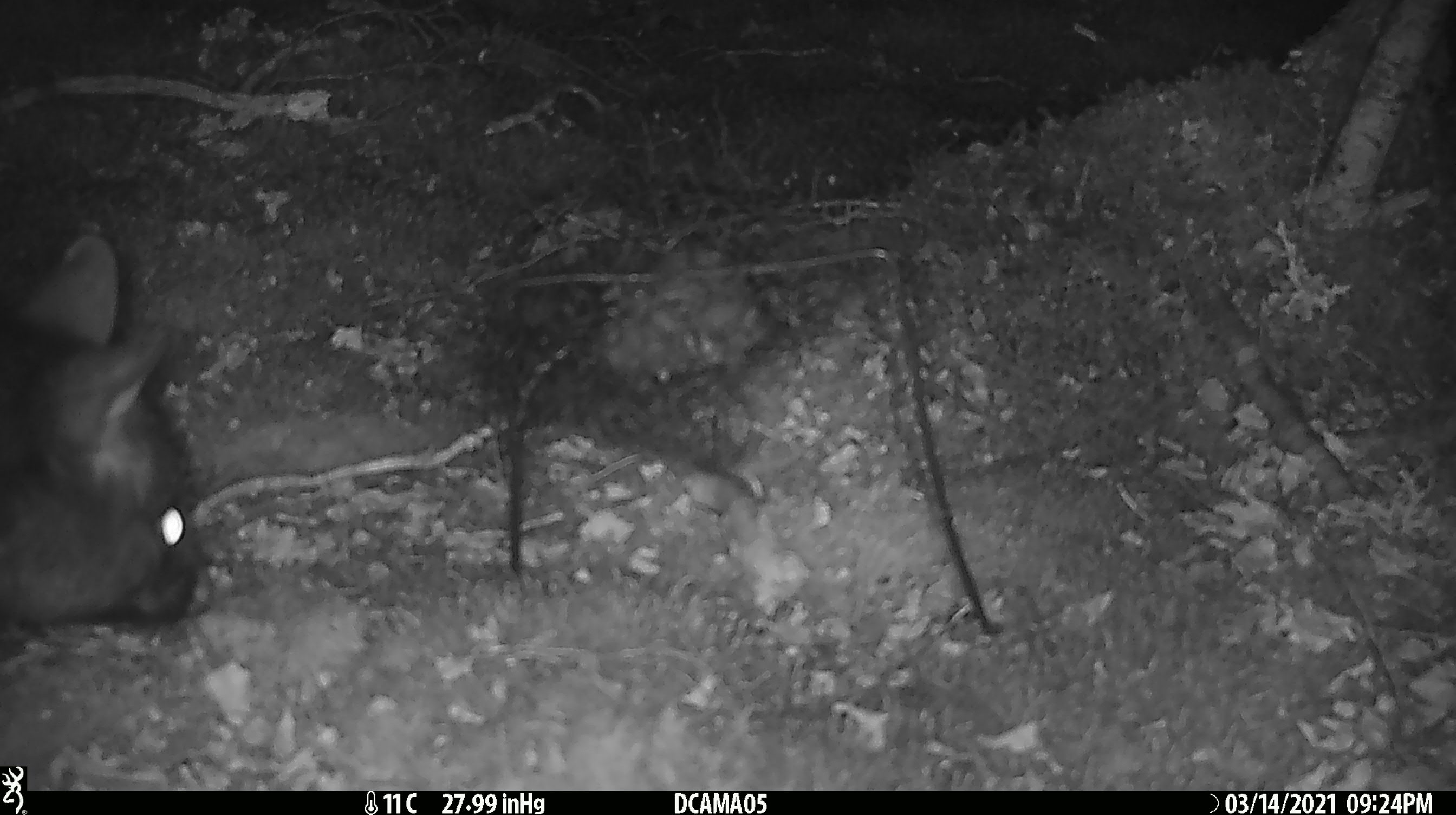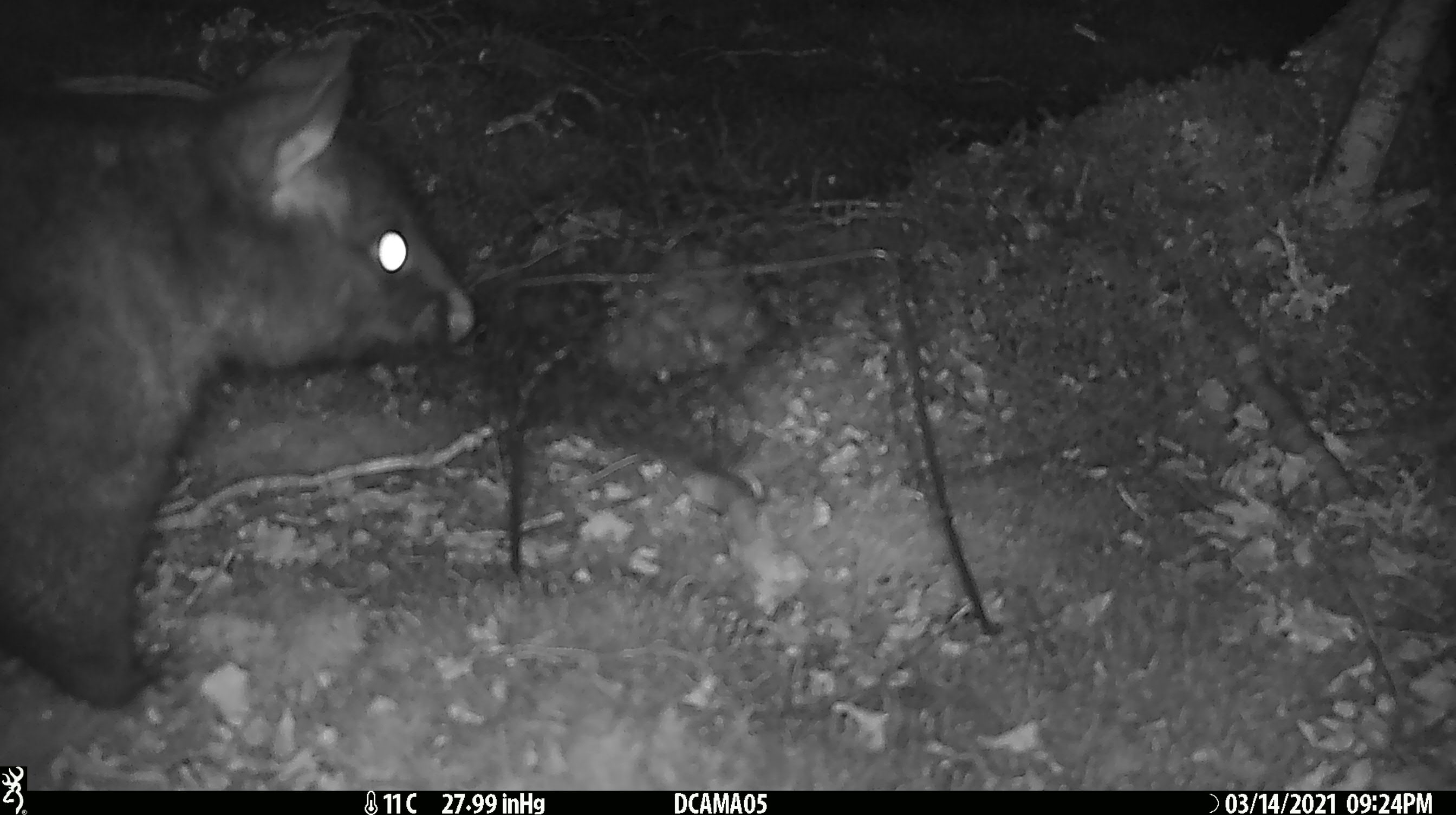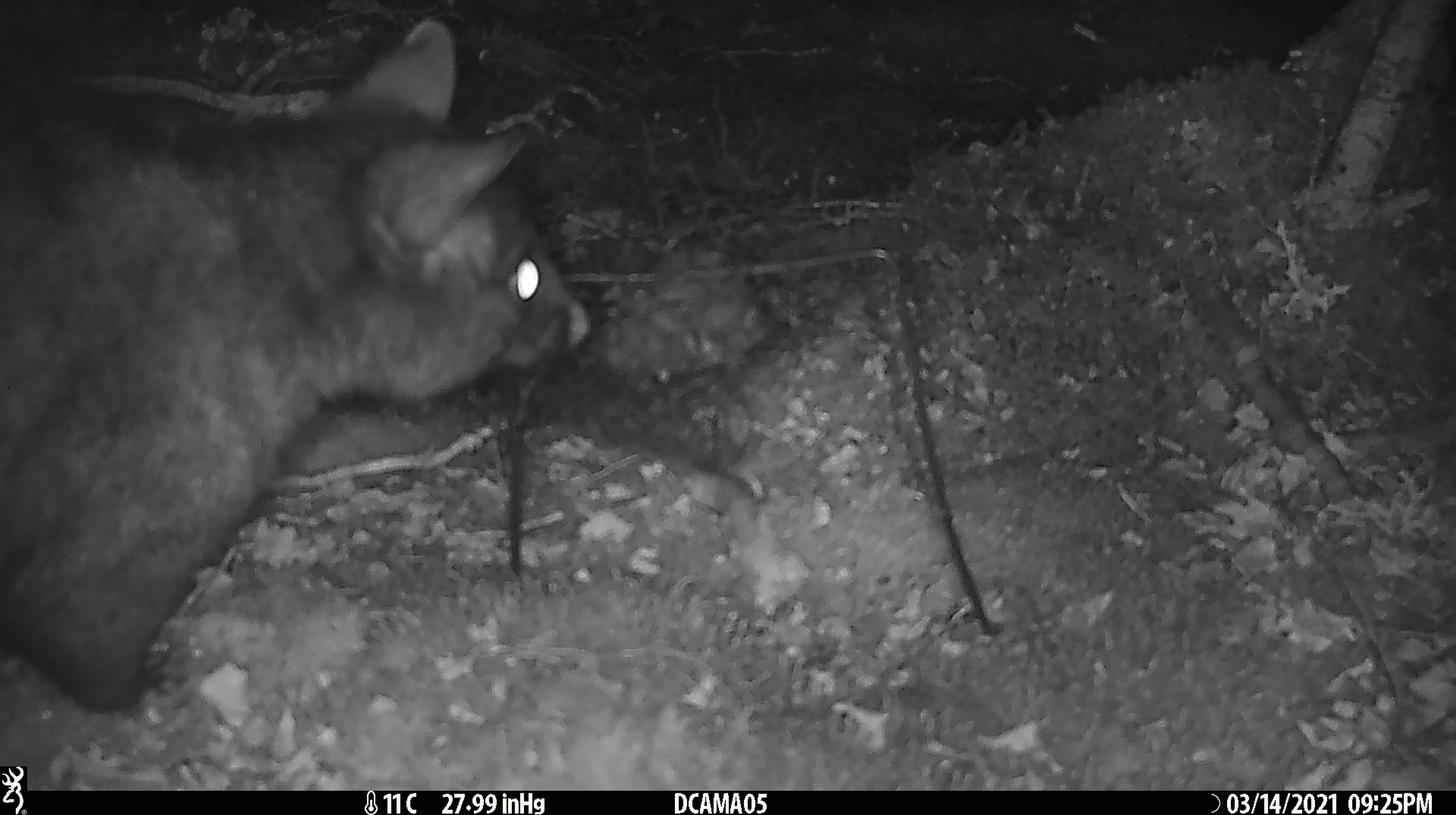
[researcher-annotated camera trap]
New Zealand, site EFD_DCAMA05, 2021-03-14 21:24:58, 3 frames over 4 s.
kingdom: Animalia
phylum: Chordata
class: Mammalia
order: Diprotodontia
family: Phalangeridae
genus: Trichosurus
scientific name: Trichosurus vulpecula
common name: common brushtail possum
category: possum